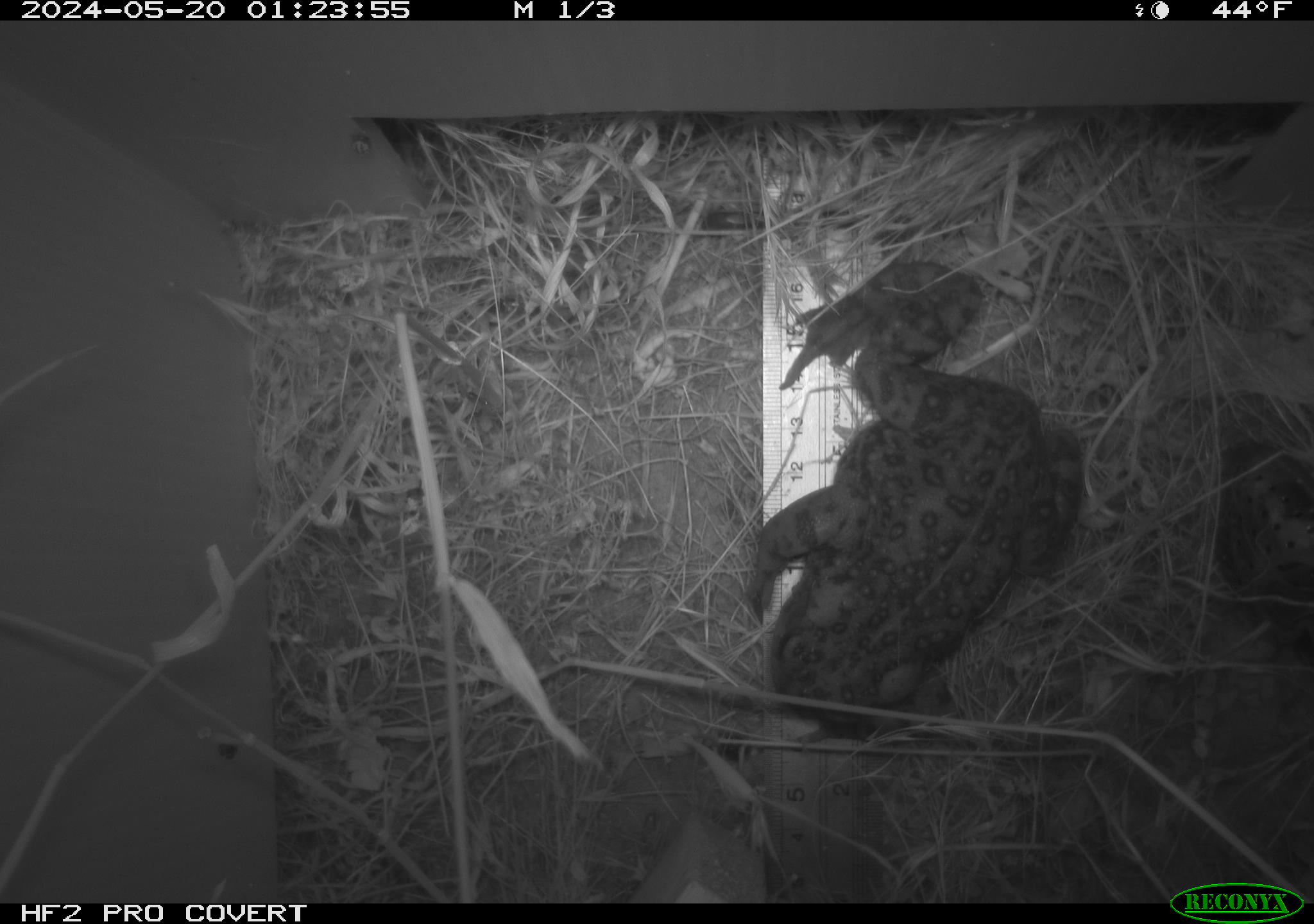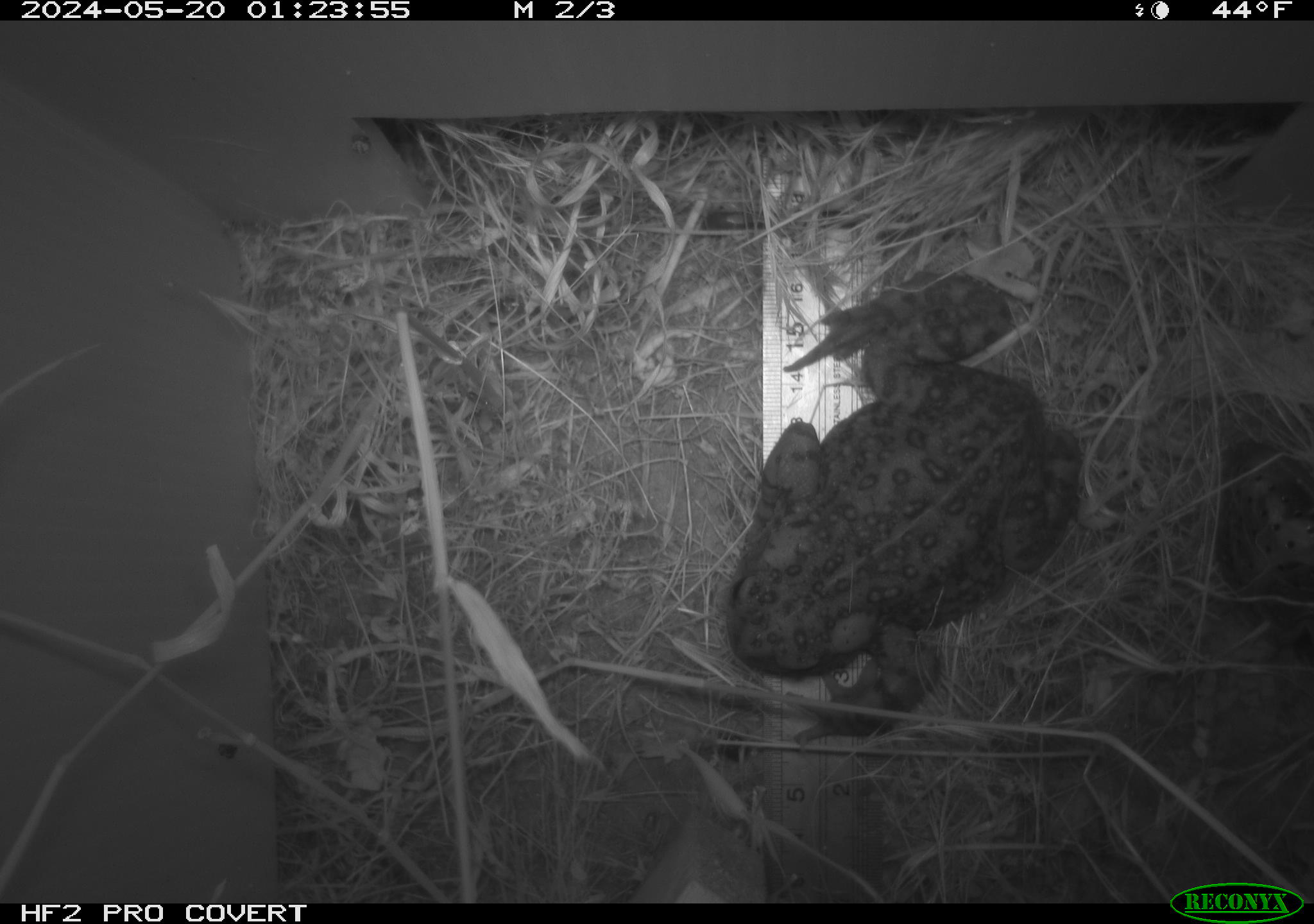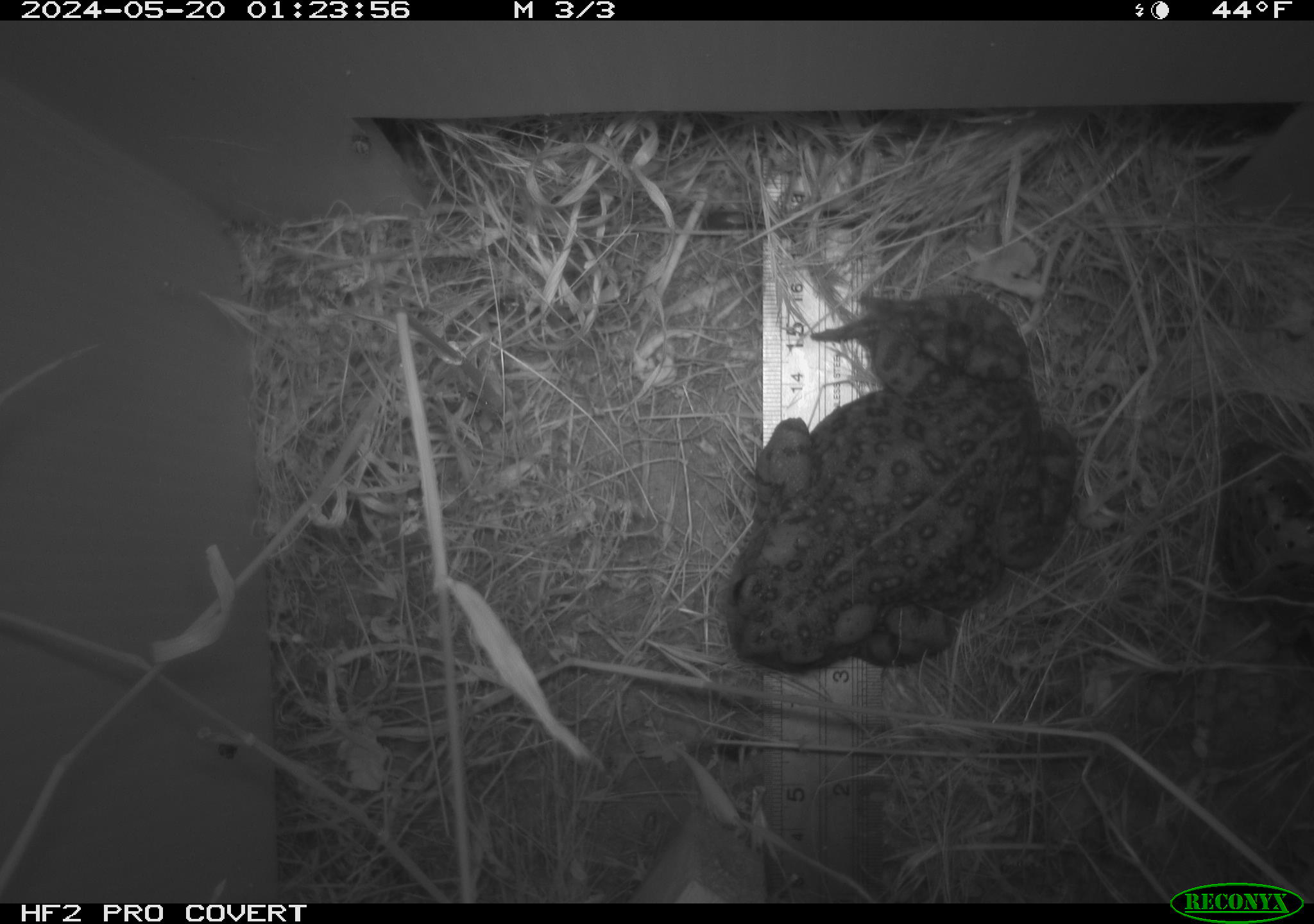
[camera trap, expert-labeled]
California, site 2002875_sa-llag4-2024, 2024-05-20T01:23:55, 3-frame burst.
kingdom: Animalia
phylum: Chordata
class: Amphibia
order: Anura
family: Bufonidae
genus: Anaxyrus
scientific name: Anaxyrus boreas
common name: western toad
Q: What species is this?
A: Western toad (Anaxyrus boreas).